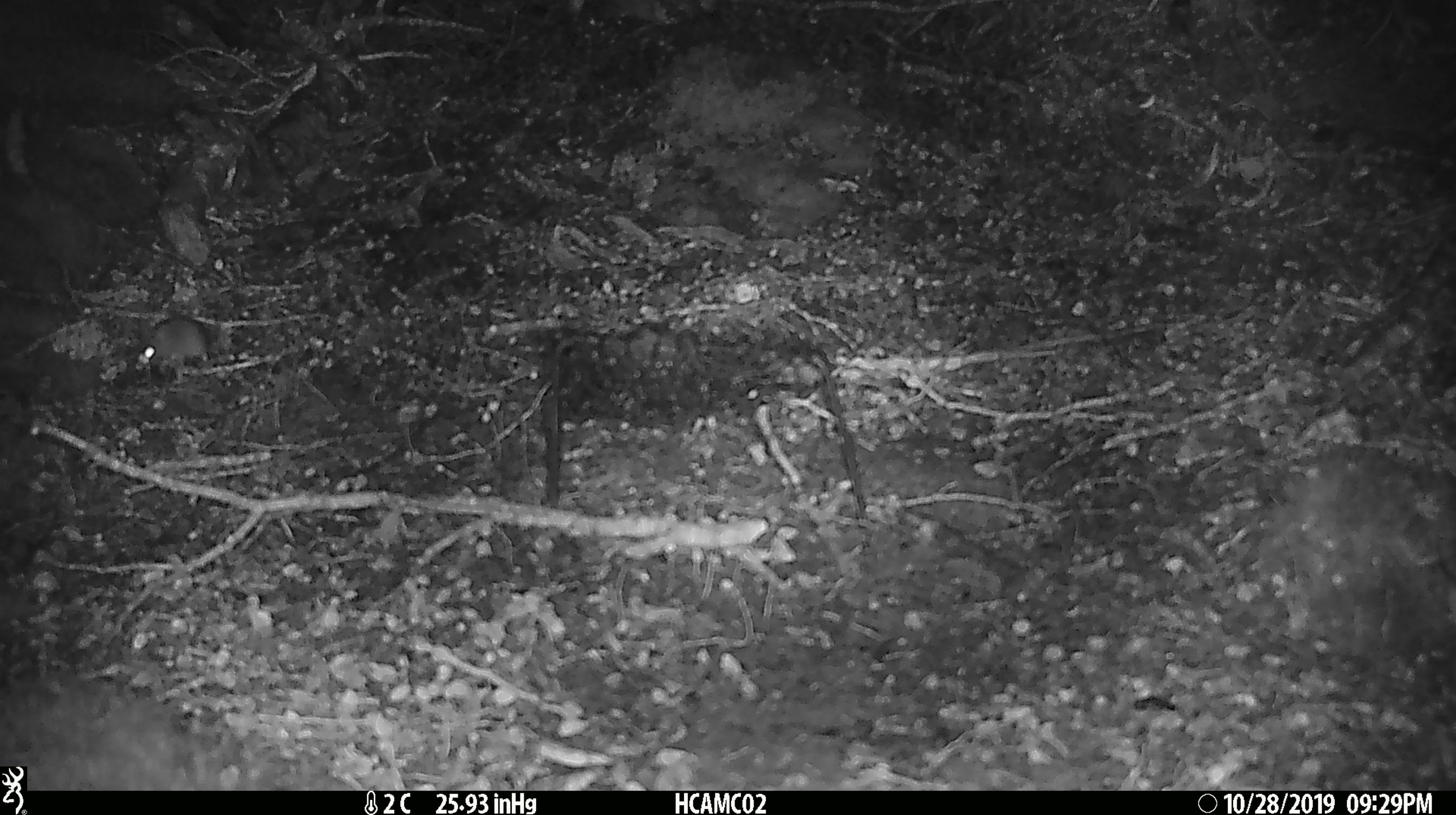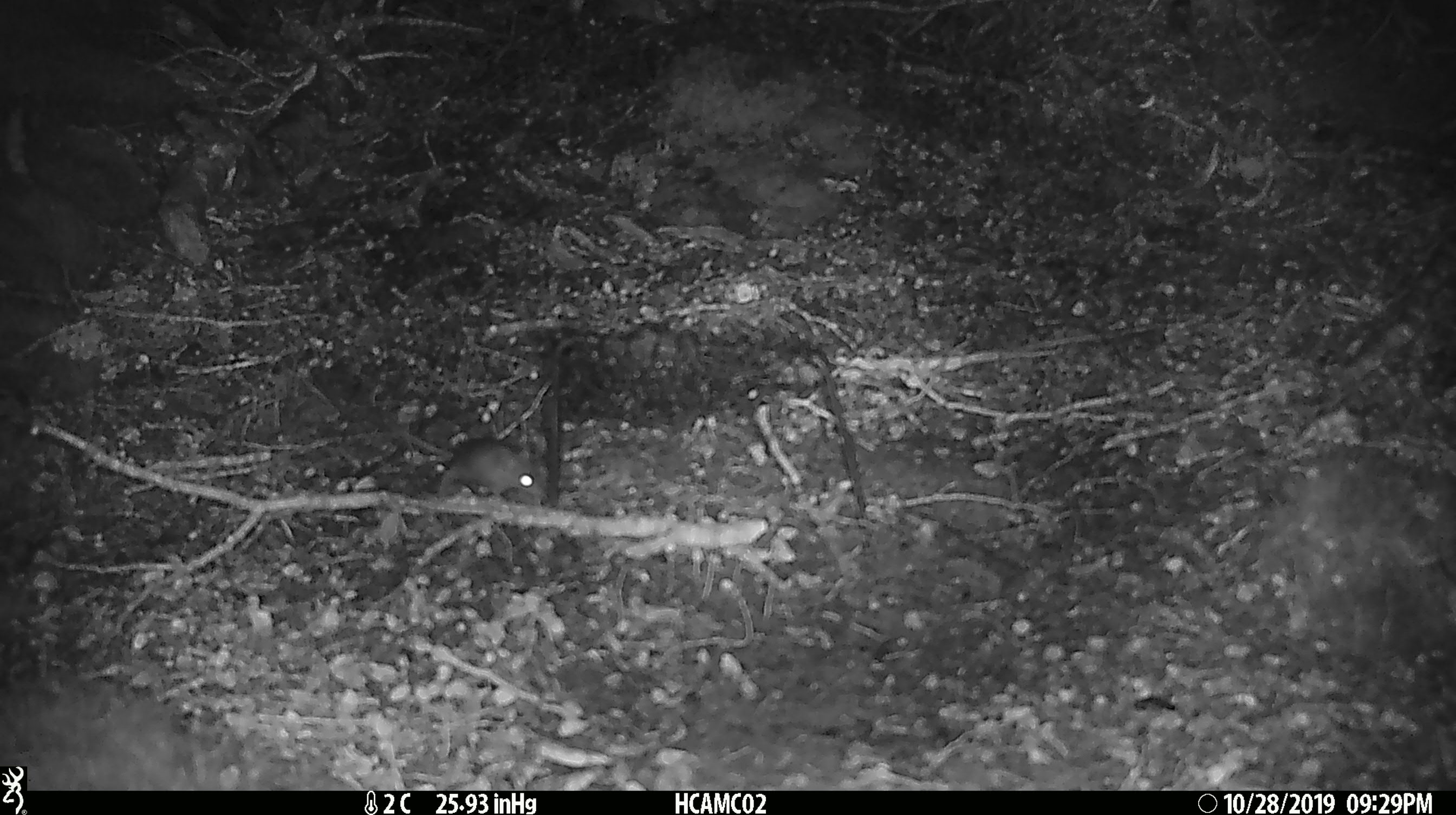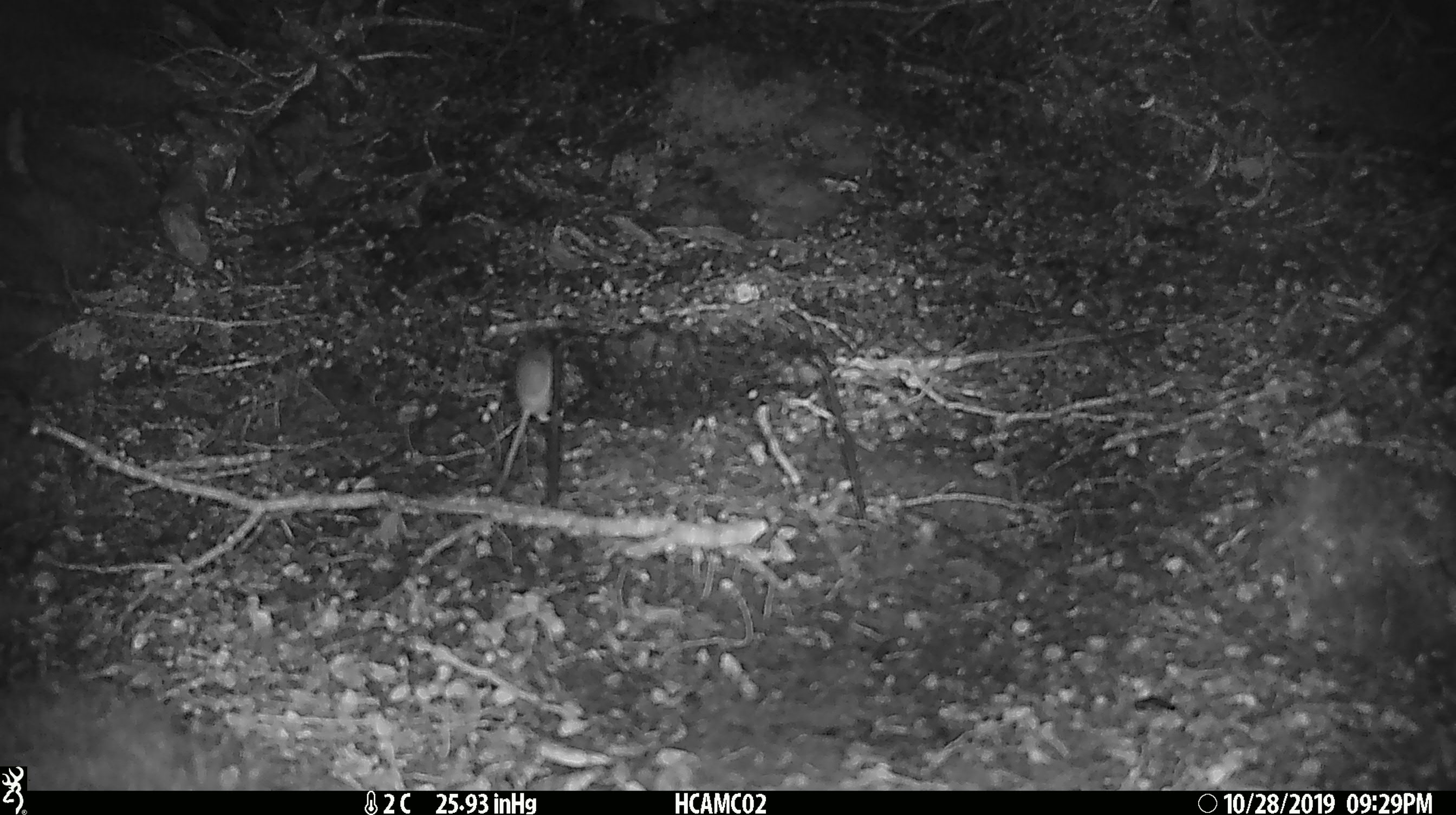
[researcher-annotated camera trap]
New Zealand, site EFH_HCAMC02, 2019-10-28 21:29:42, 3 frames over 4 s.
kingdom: Animalia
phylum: Chordata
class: Mammalia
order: Rodentia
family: Muridae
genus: Mus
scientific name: Mus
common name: mouse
Mouse (Mus).